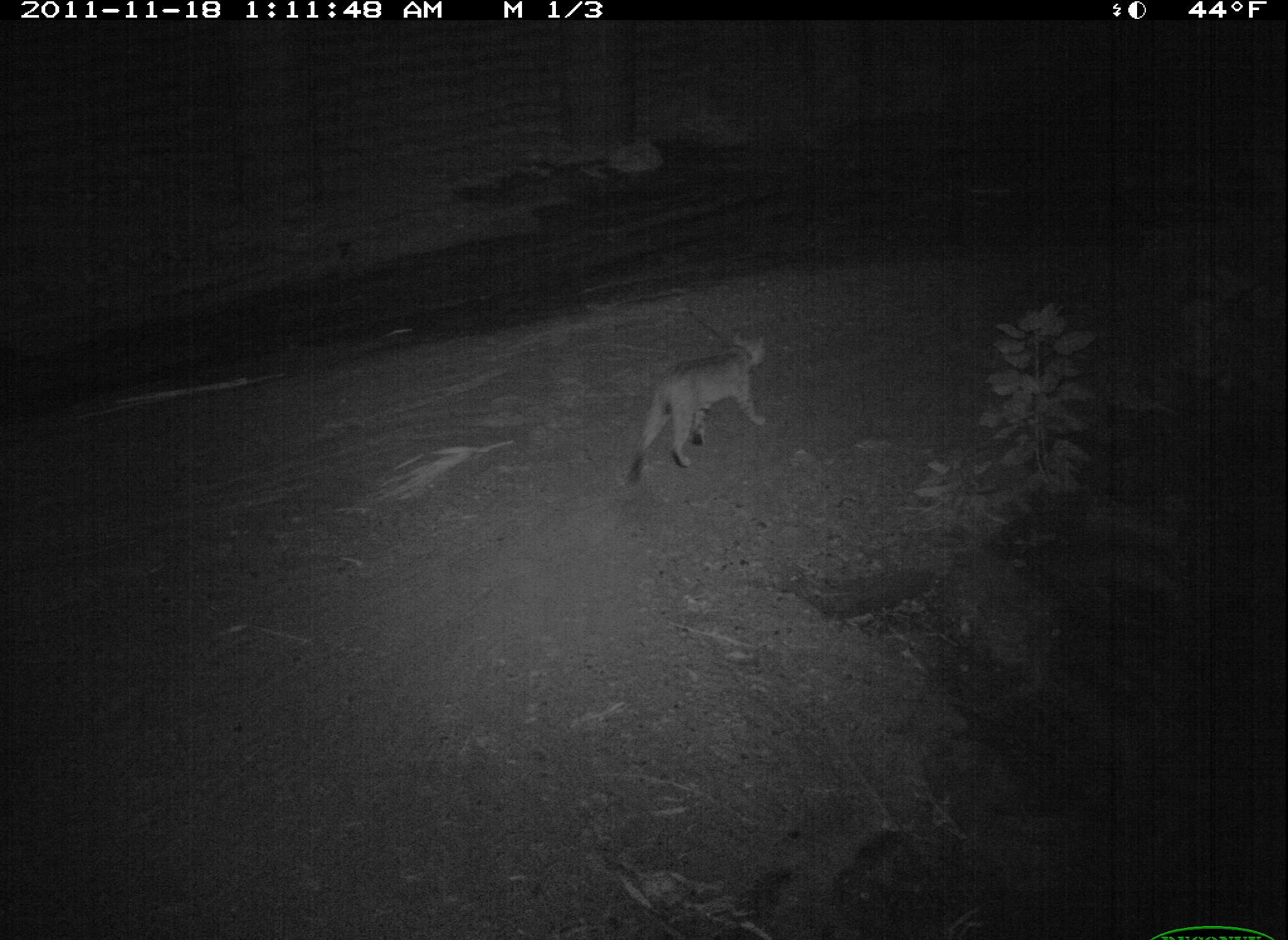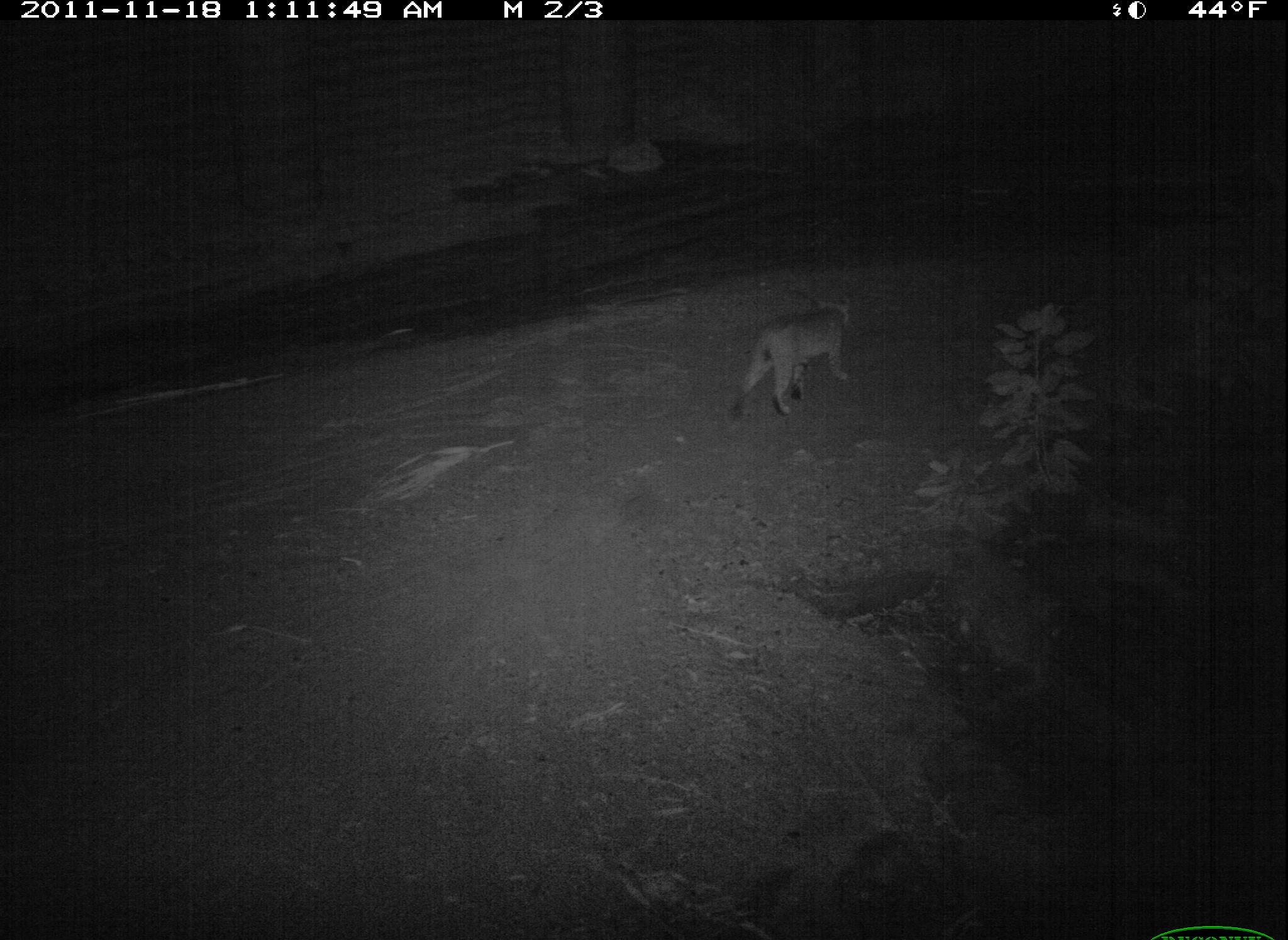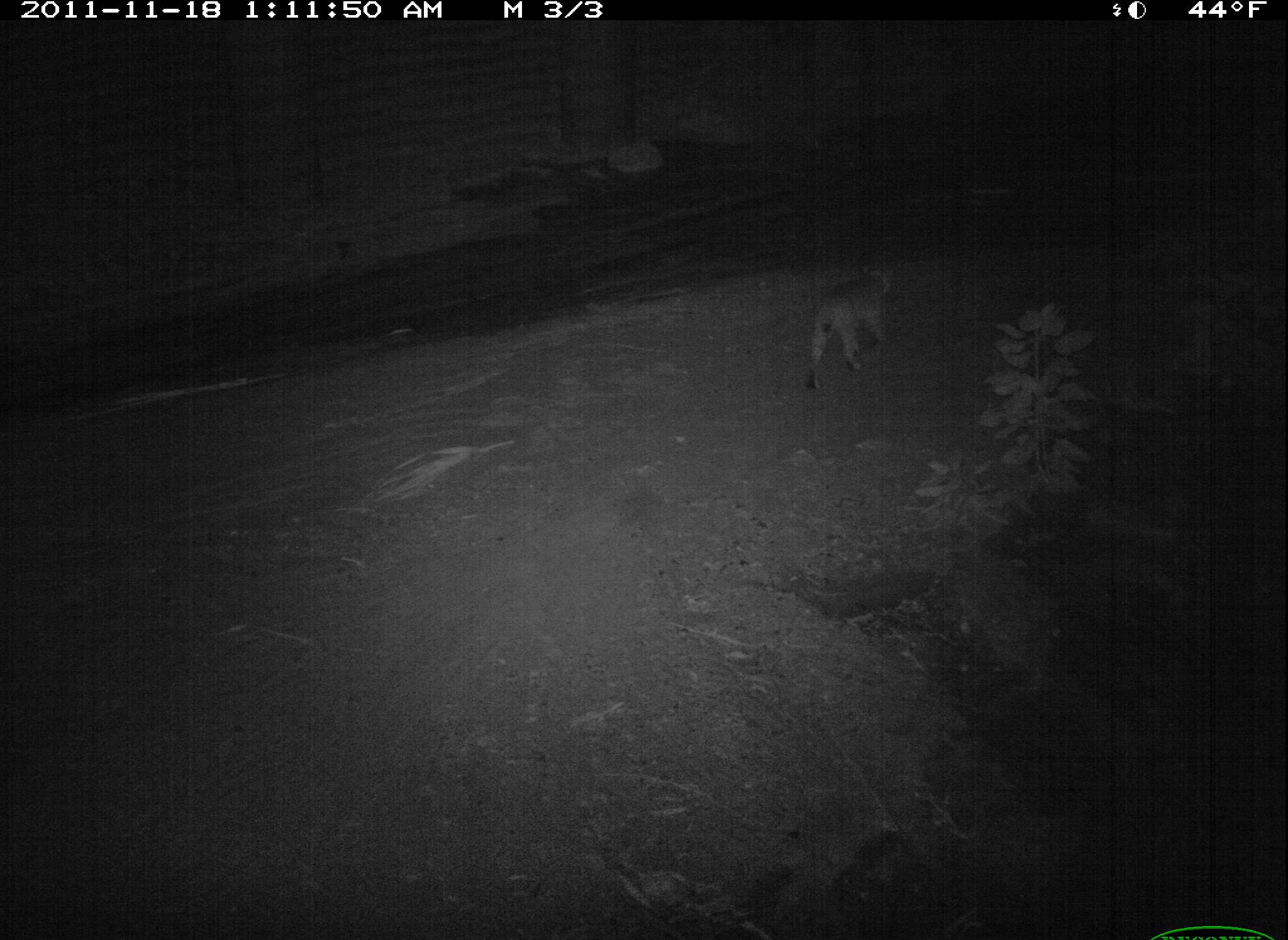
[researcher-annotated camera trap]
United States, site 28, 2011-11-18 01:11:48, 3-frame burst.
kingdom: Animalia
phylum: Chordata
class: Mammalia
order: Carnivora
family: Felidae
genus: Lynx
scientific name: Lynx rufus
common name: bobcat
Bobcat (Lynx rufus).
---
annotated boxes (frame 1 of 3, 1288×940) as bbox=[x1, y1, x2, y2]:
bobcat: bbox=[623, 329, 778, 491]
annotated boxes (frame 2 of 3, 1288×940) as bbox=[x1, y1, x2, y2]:
bobcat: bbox=[729, 295, 865, 425]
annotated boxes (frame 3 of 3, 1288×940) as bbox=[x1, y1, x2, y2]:
bobcat: bbox=[784, 256, 921, 390]